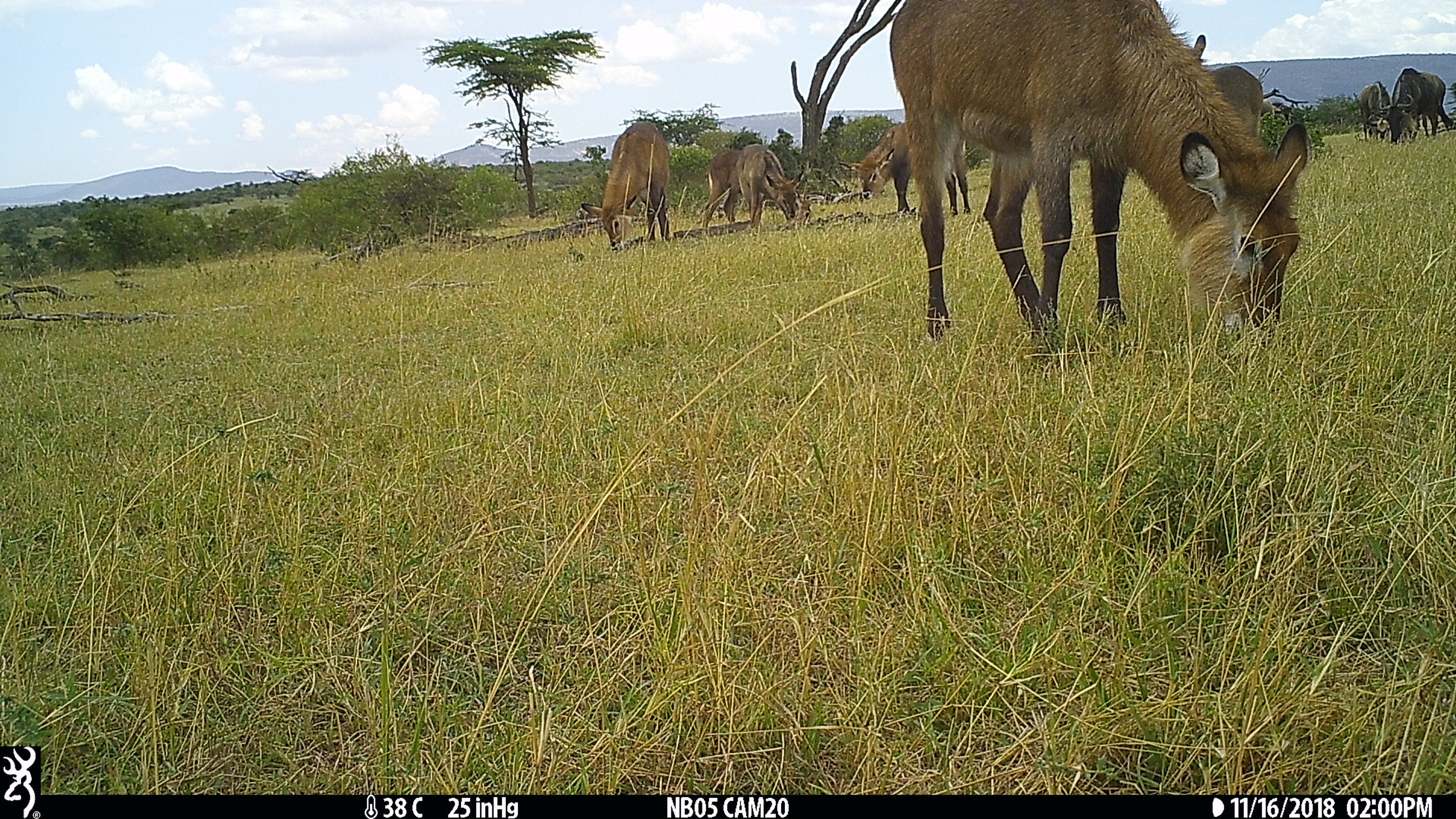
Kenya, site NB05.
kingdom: Animalia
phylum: Chordata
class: Mammalia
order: Artiodactyla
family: Bovidae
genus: Kobus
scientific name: Kobus ellipsiprymnus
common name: waterbuck